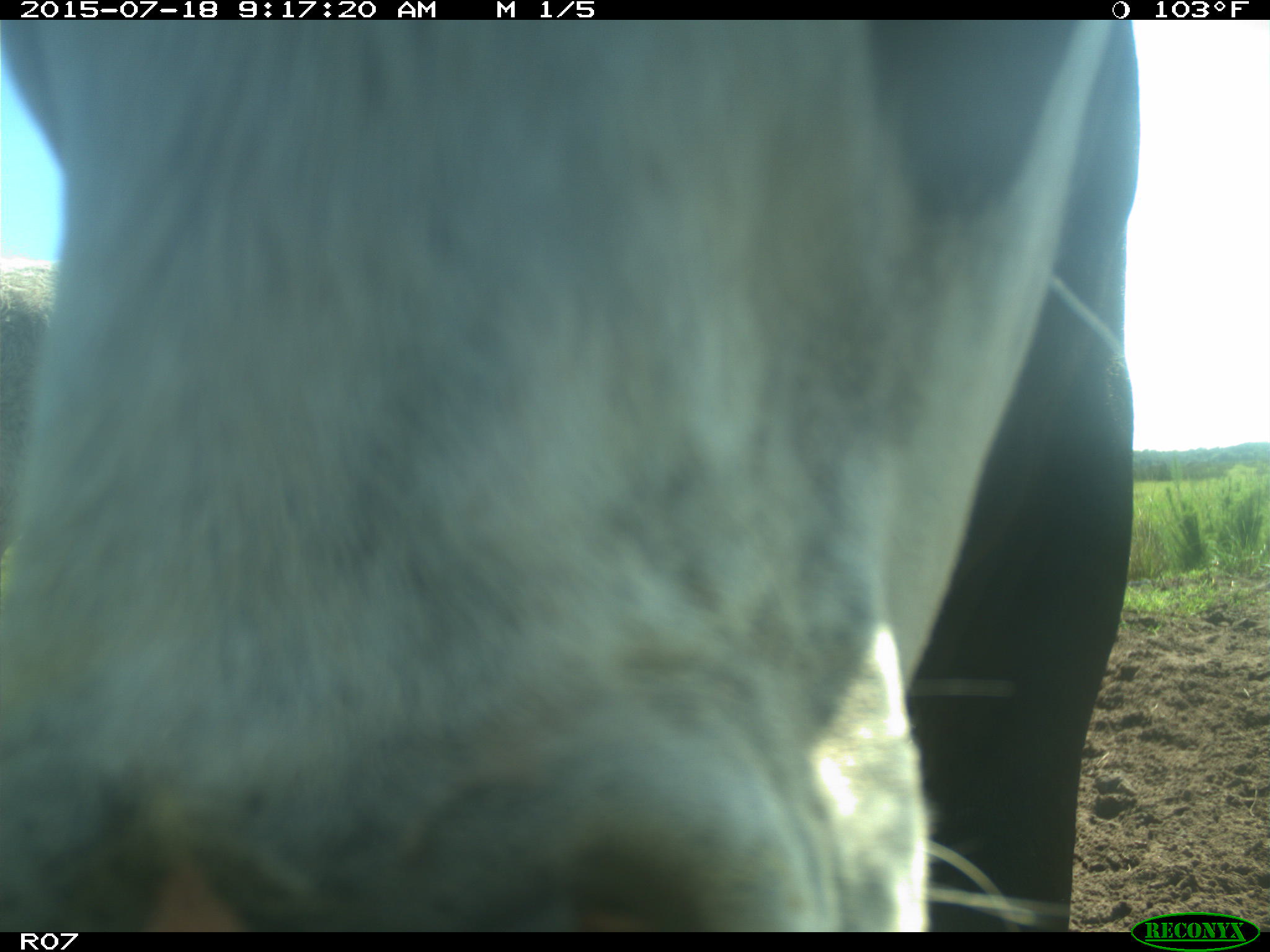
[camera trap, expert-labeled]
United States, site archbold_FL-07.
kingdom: Animalia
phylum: Chordata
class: Mammalia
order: Artiodactyla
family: Bovidae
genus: Bos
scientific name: Bos taurus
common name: domestic cow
Bos taurus (domestic cow).